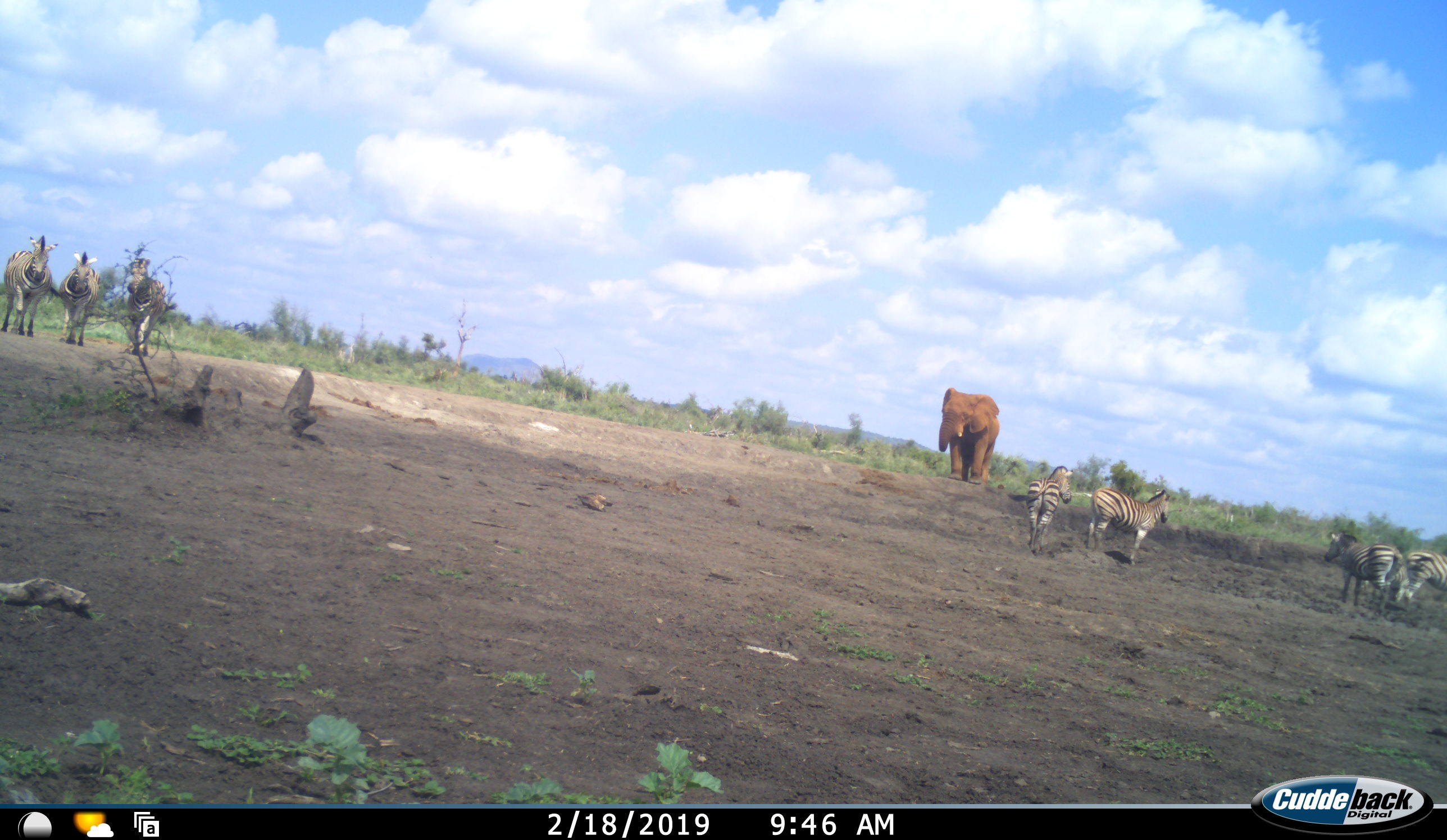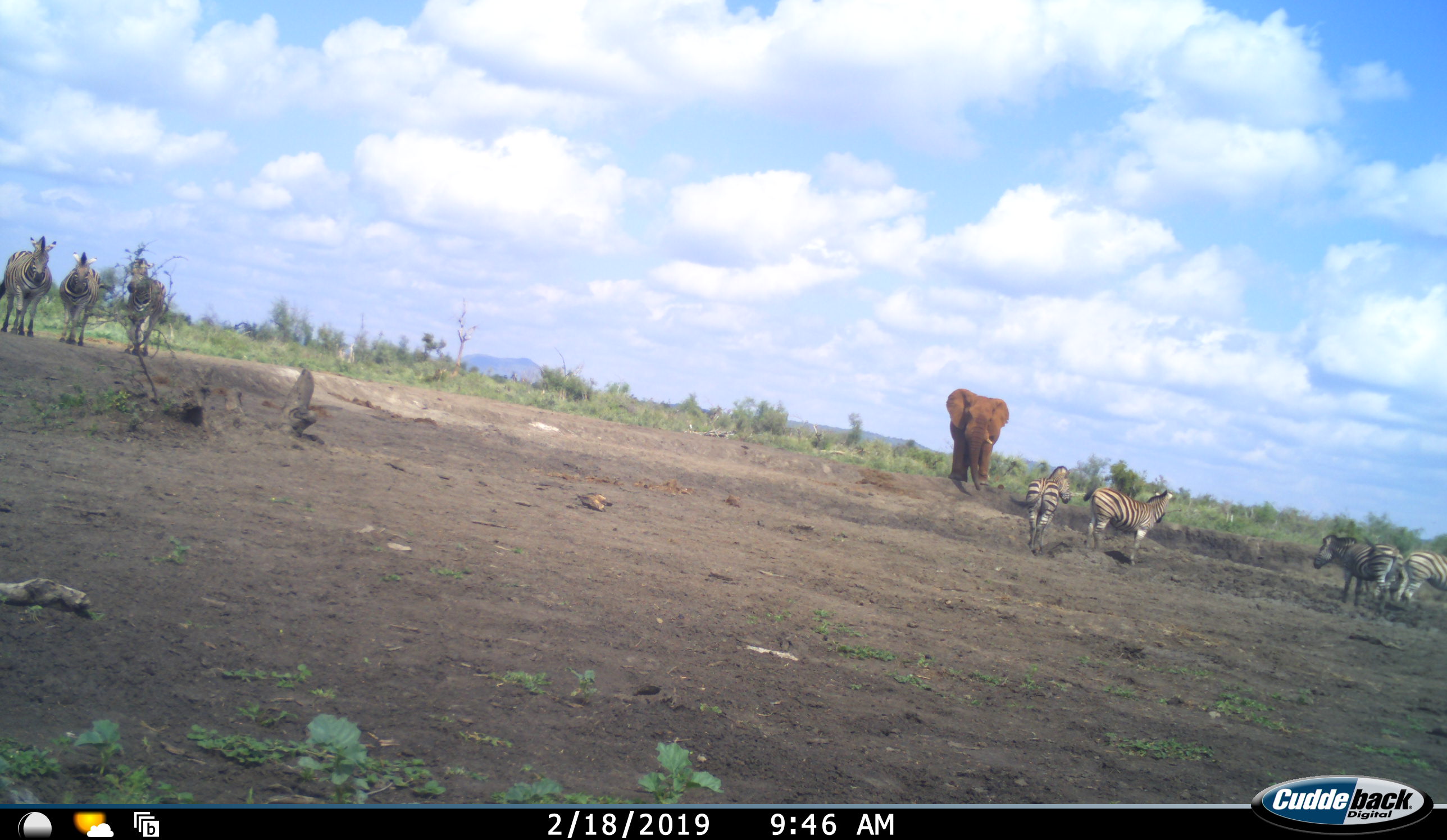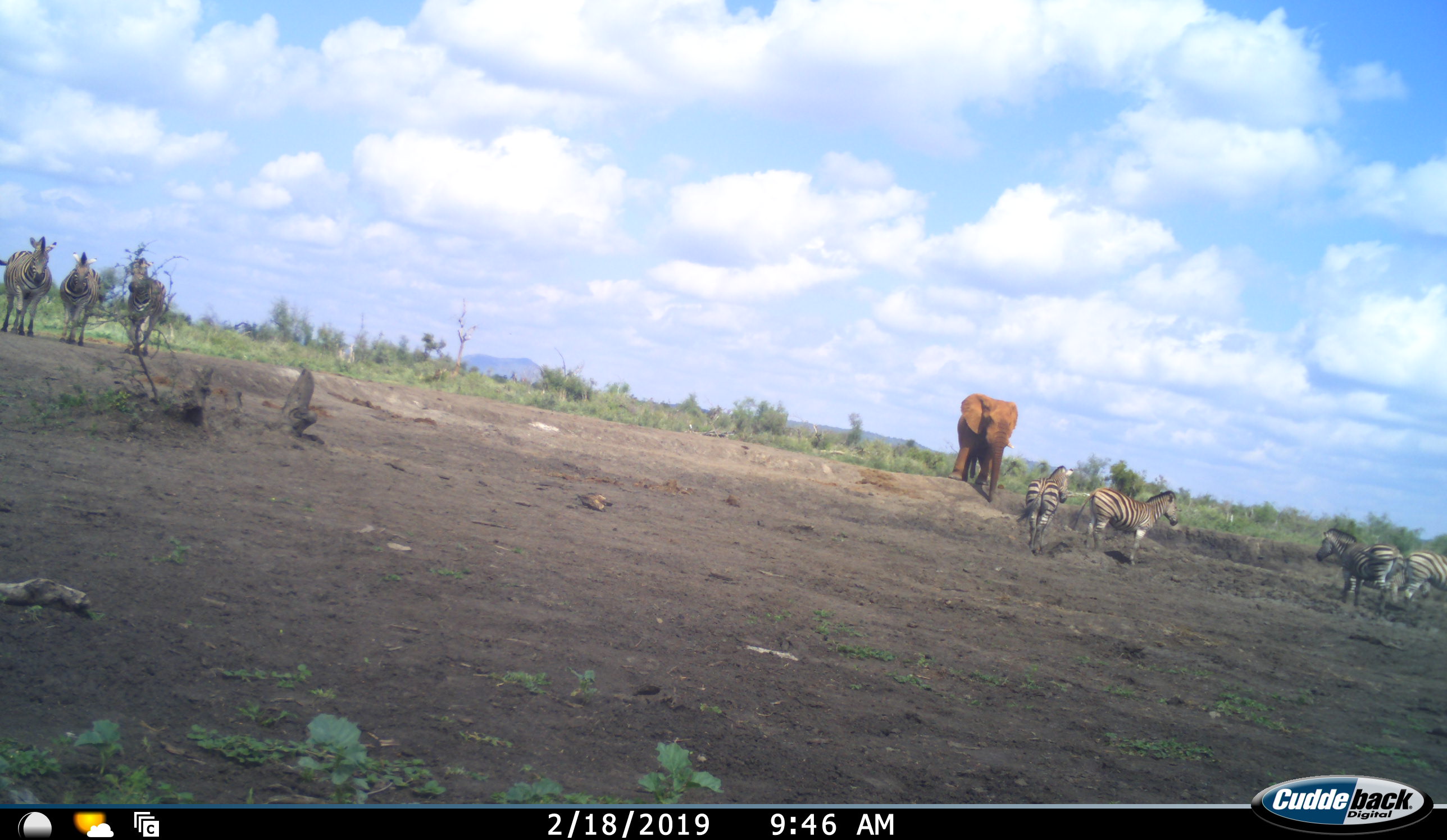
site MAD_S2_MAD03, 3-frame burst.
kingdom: Animalia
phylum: Chordata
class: Mammalia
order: Proboscidea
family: Elephantidae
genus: Loxodonta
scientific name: Loxodonta africana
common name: african bush elephant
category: elephant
Elephant (african bush elephant) (Loxodonta africana), count 1. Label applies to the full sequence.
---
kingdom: Animalia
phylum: Chordata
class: Mammalia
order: Perissodactyla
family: Equidae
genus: Equus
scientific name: Equus quagga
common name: plains zebra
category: zebraplains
Zebraplains (plains zebra) (Equus quagga), count 7. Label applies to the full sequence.